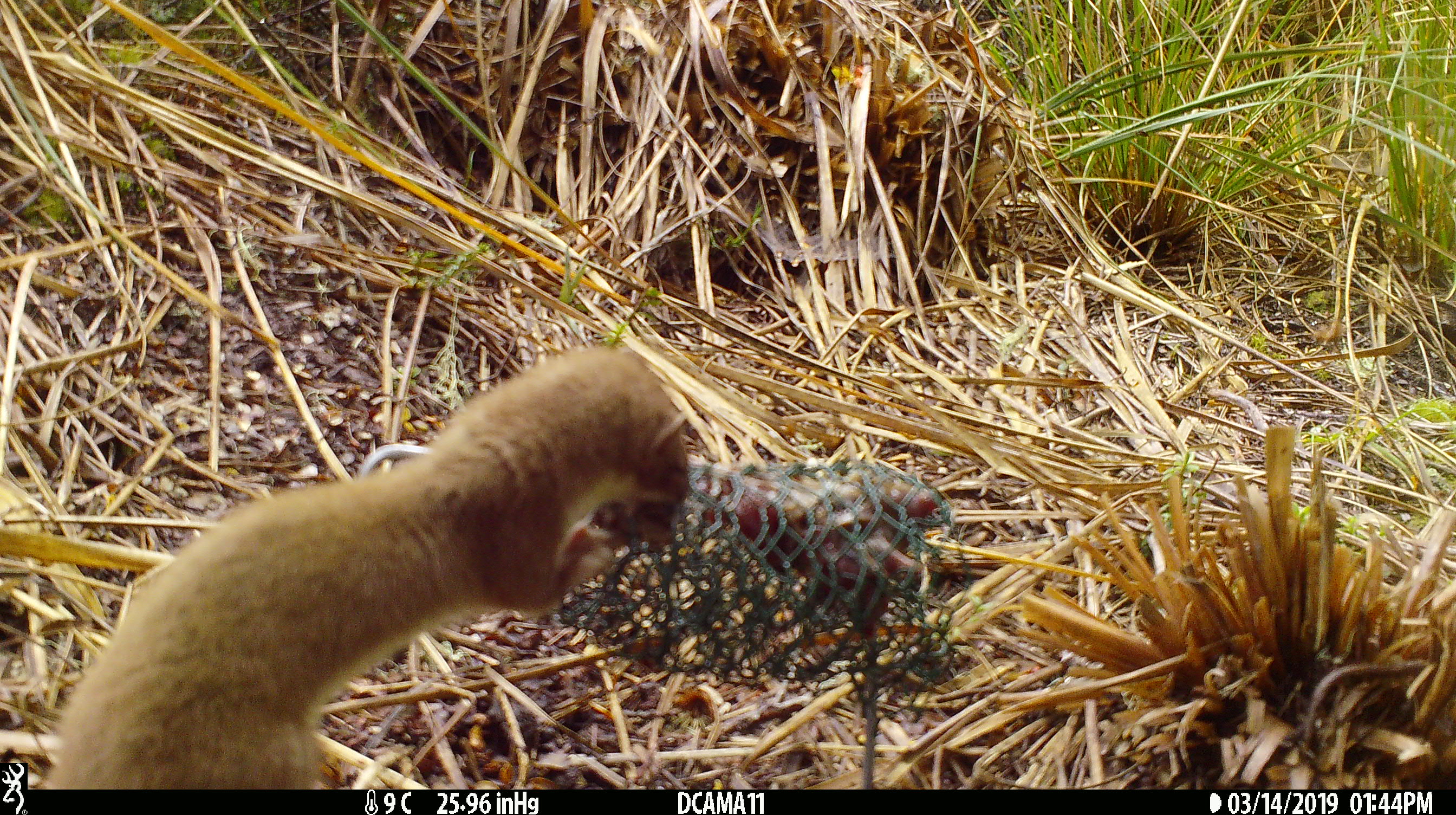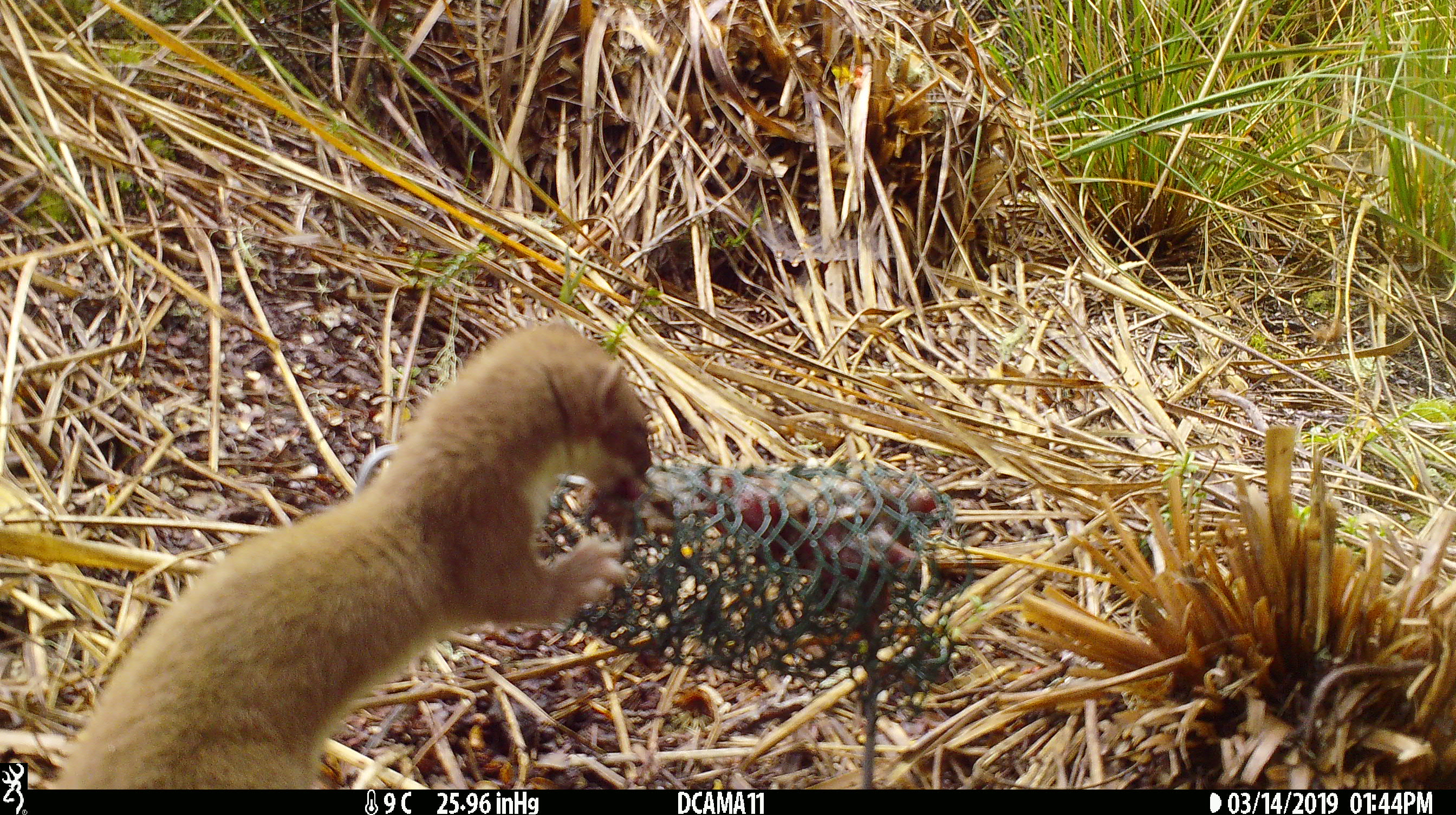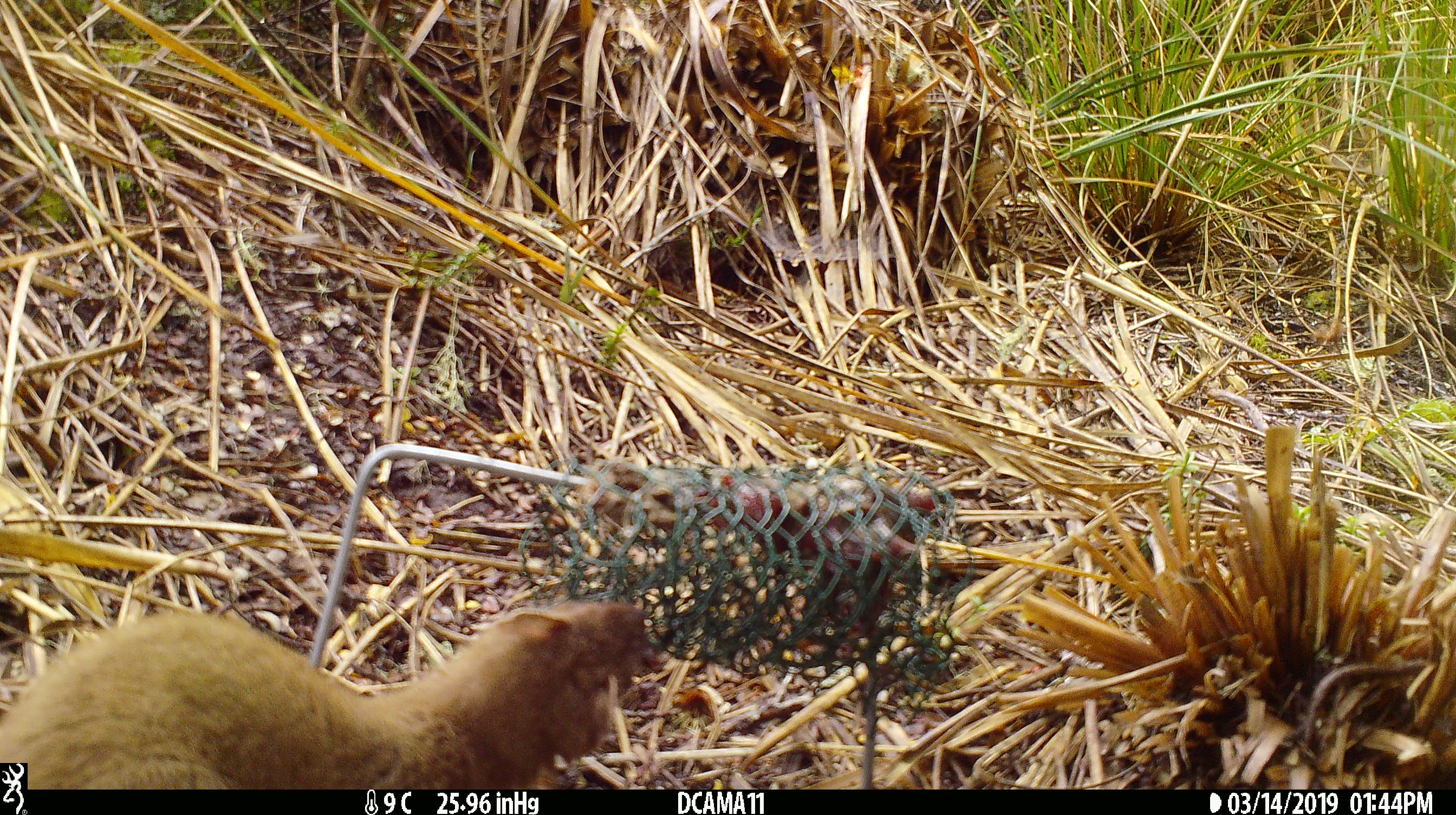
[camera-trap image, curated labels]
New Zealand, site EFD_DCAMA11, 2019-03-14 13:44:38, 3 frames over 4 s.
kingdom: Animalia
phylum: Chordata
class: Mammalia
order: Carnivora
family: Mustelidae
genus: Mustela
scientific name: Mustela erminea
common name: stoat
Stoat (Mustela erminea).